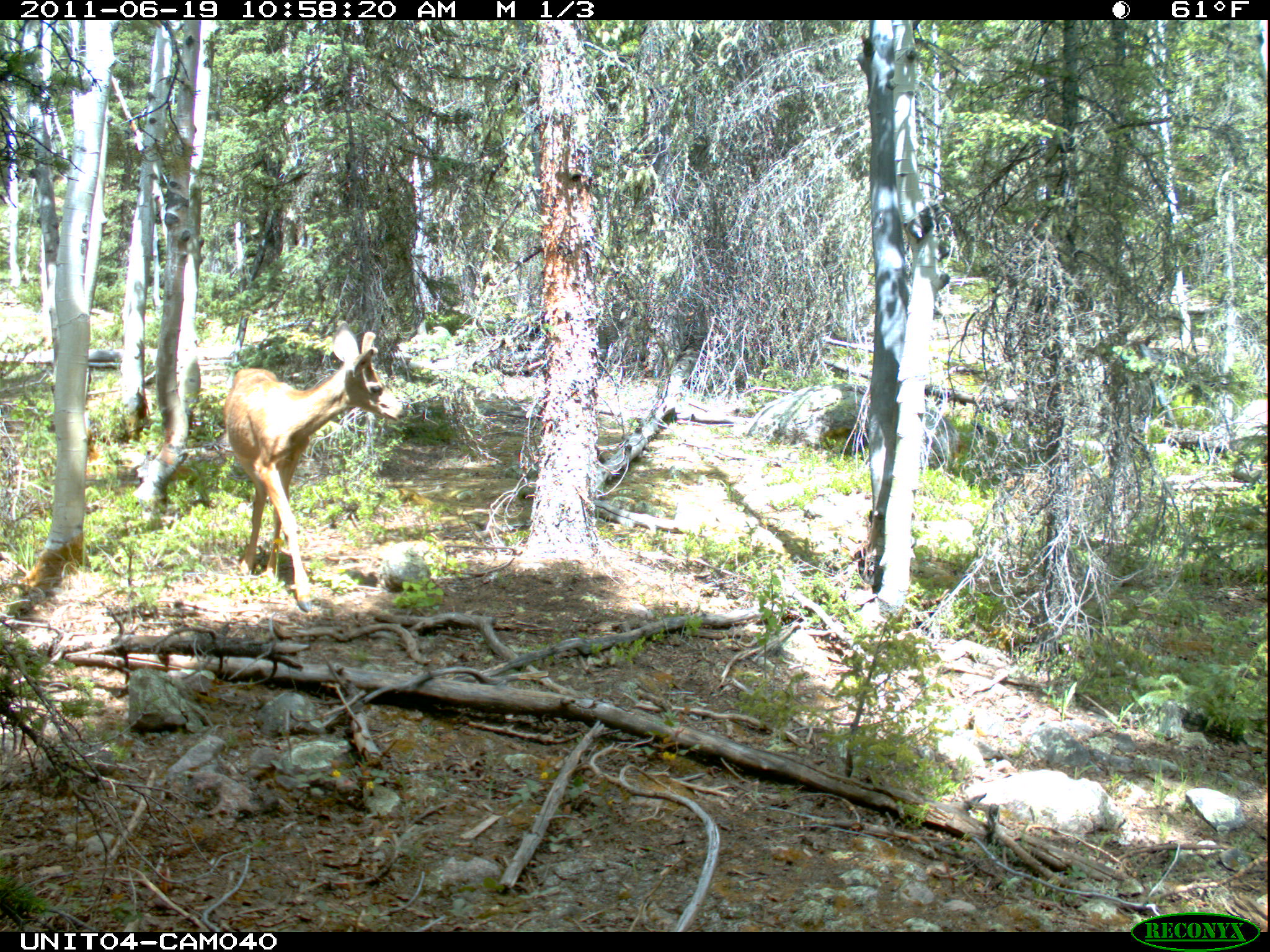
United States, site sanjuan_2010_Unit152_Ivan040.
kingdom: Animalia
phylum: Chordata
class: Mammalia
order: Artiodactyla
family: Cervidae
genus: Odocoileus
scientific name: Odocoileus hemionus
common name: mule deer